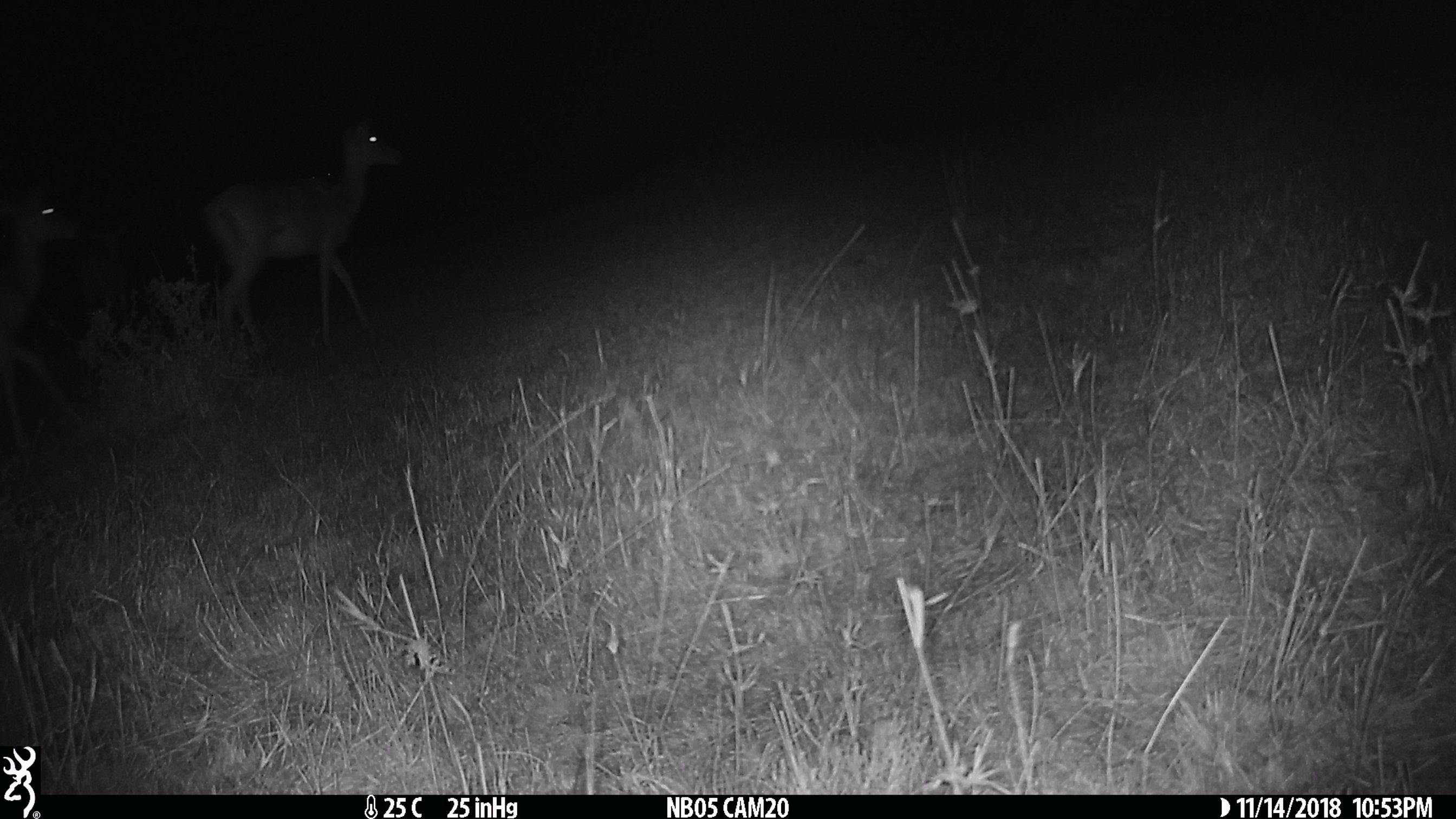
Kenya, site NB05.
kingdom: Animalia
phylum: Chordata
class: Mammalia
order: Artiodactyla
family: Bovidae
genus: Aepyceros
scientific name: Aepyceros melampus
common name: impala